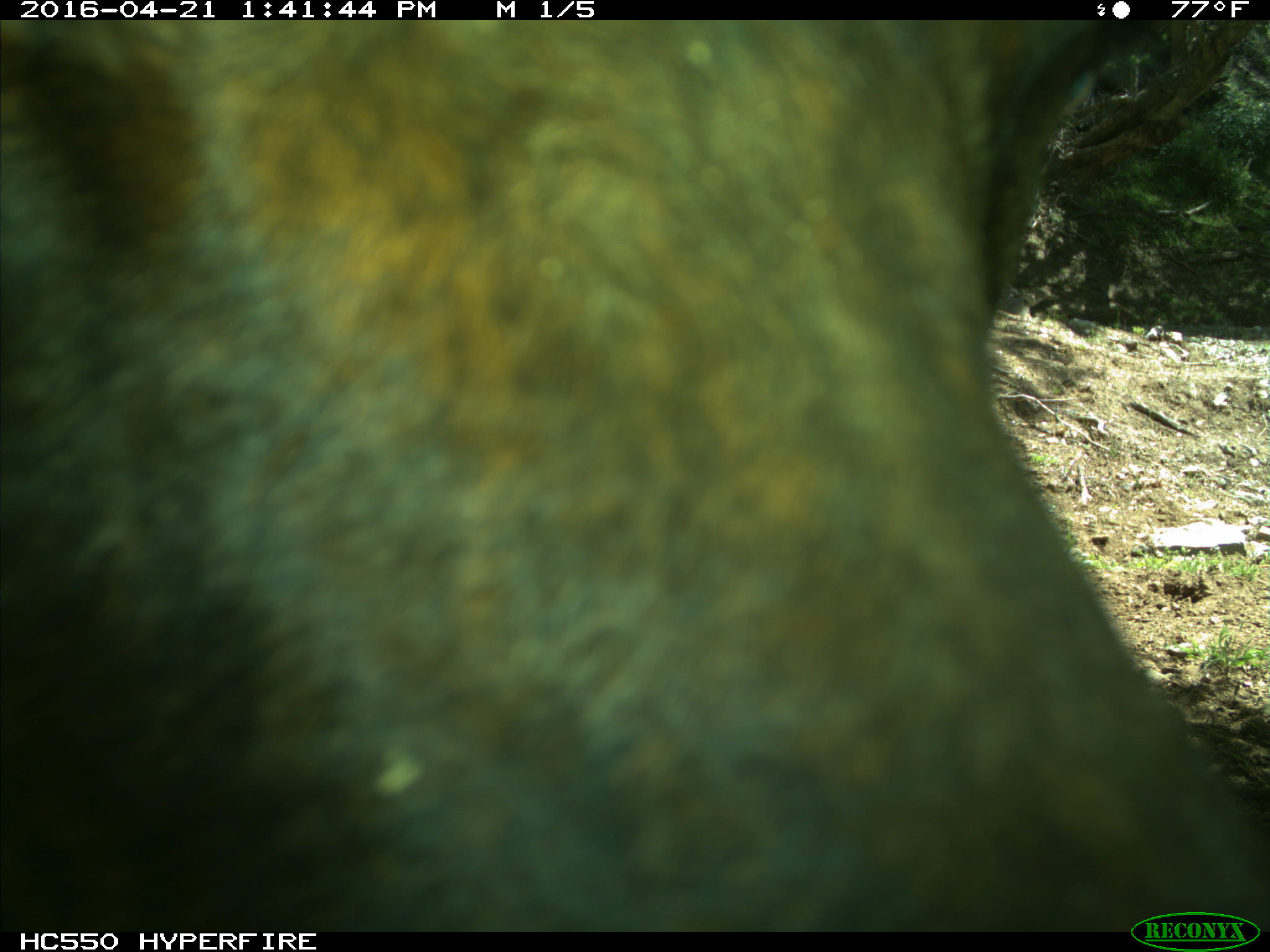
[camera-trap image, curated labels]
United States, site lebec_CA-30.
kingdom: Animalia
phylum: Chordata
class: Mammalia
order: Artiodactyla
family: Bovidae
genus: Bos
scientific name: Bos taurus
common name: domestic cow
Bos taurus (domestic cow).